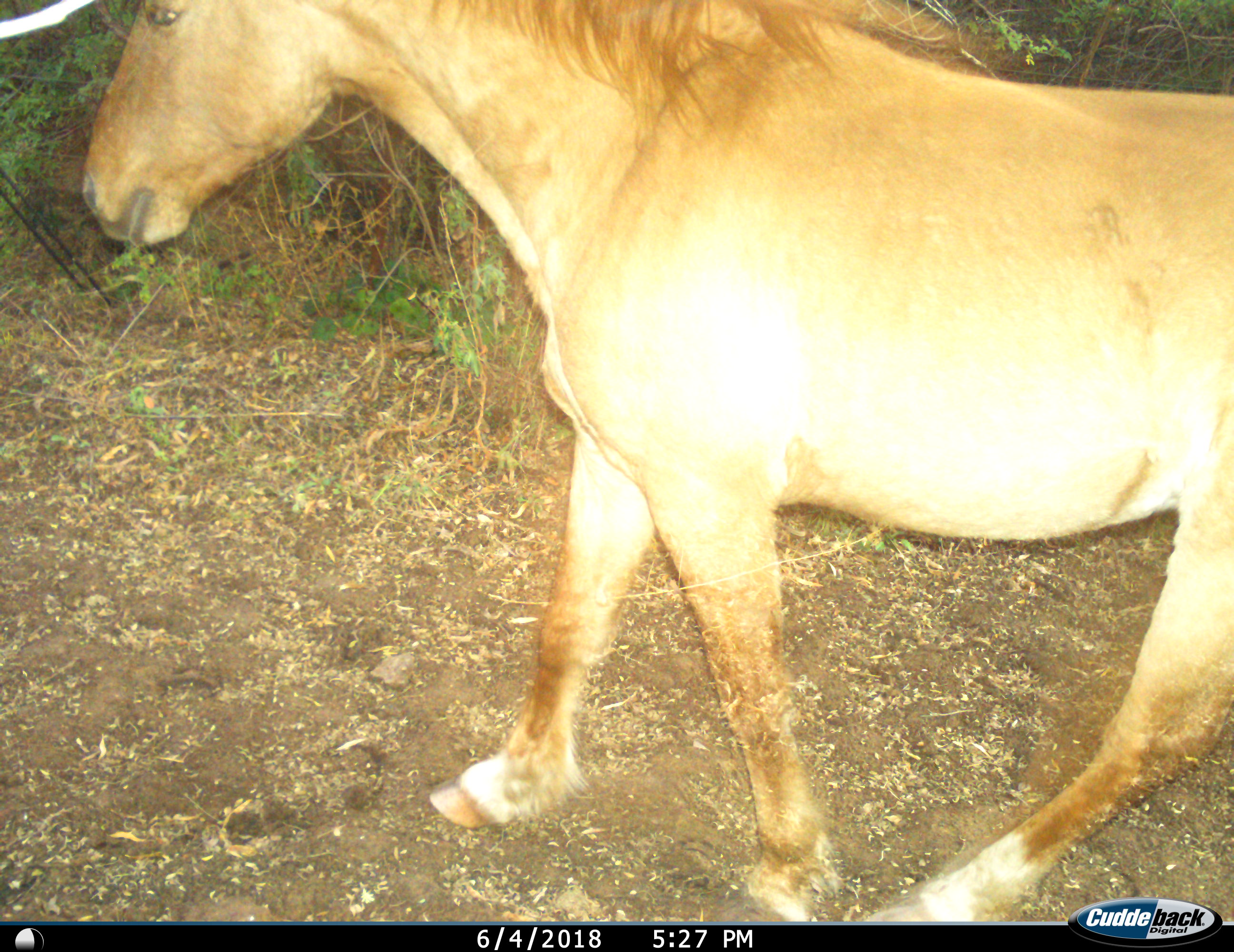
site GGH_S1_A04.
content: unidentified animal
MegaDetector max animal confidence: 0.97